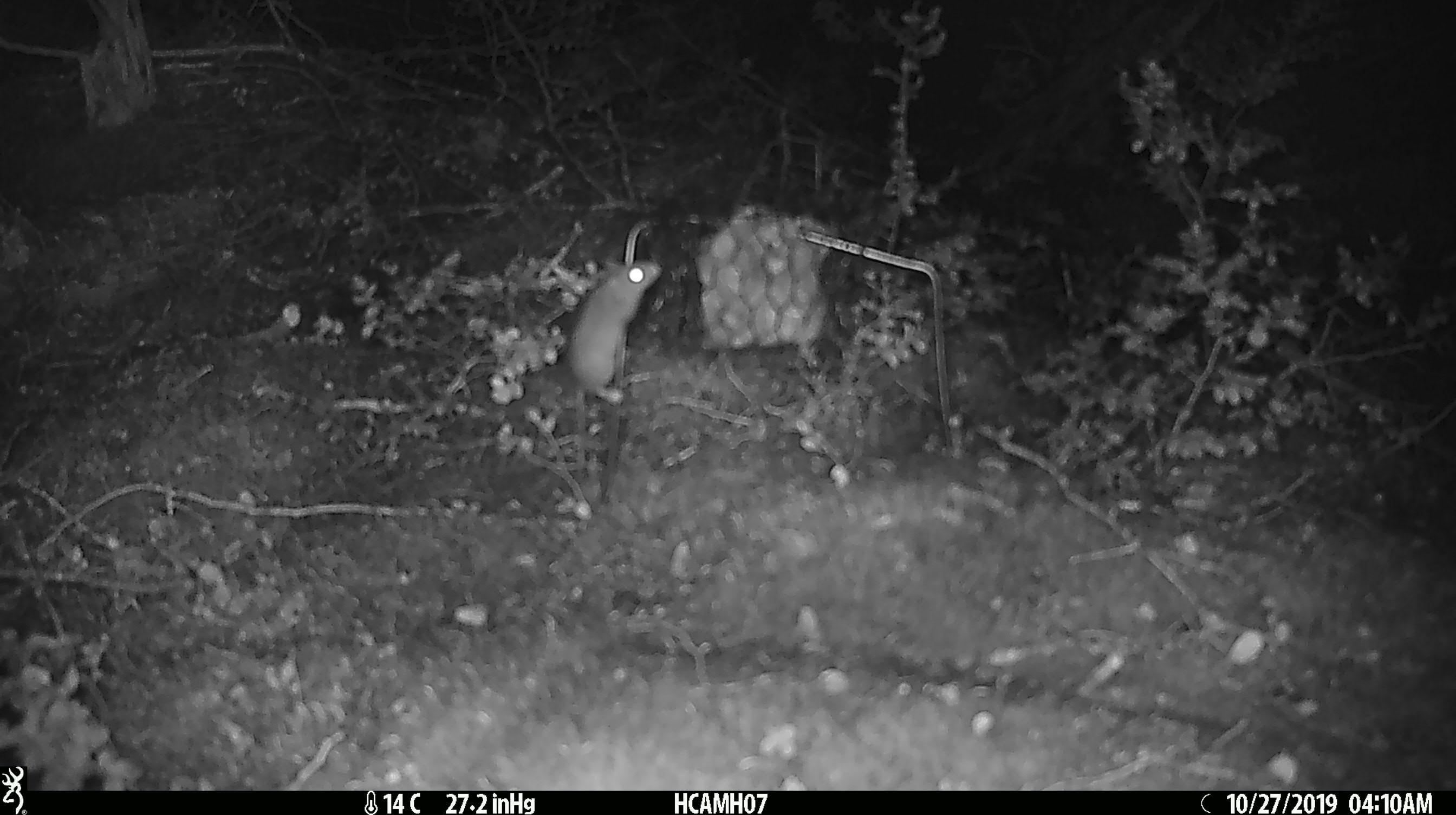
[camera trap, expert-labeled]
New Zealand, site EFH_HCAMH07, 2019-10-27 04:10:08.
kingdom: Animalia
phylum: Chordata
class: Mammalia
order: Rodentia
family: Muridae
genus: Mus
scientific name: Mus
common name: mouse